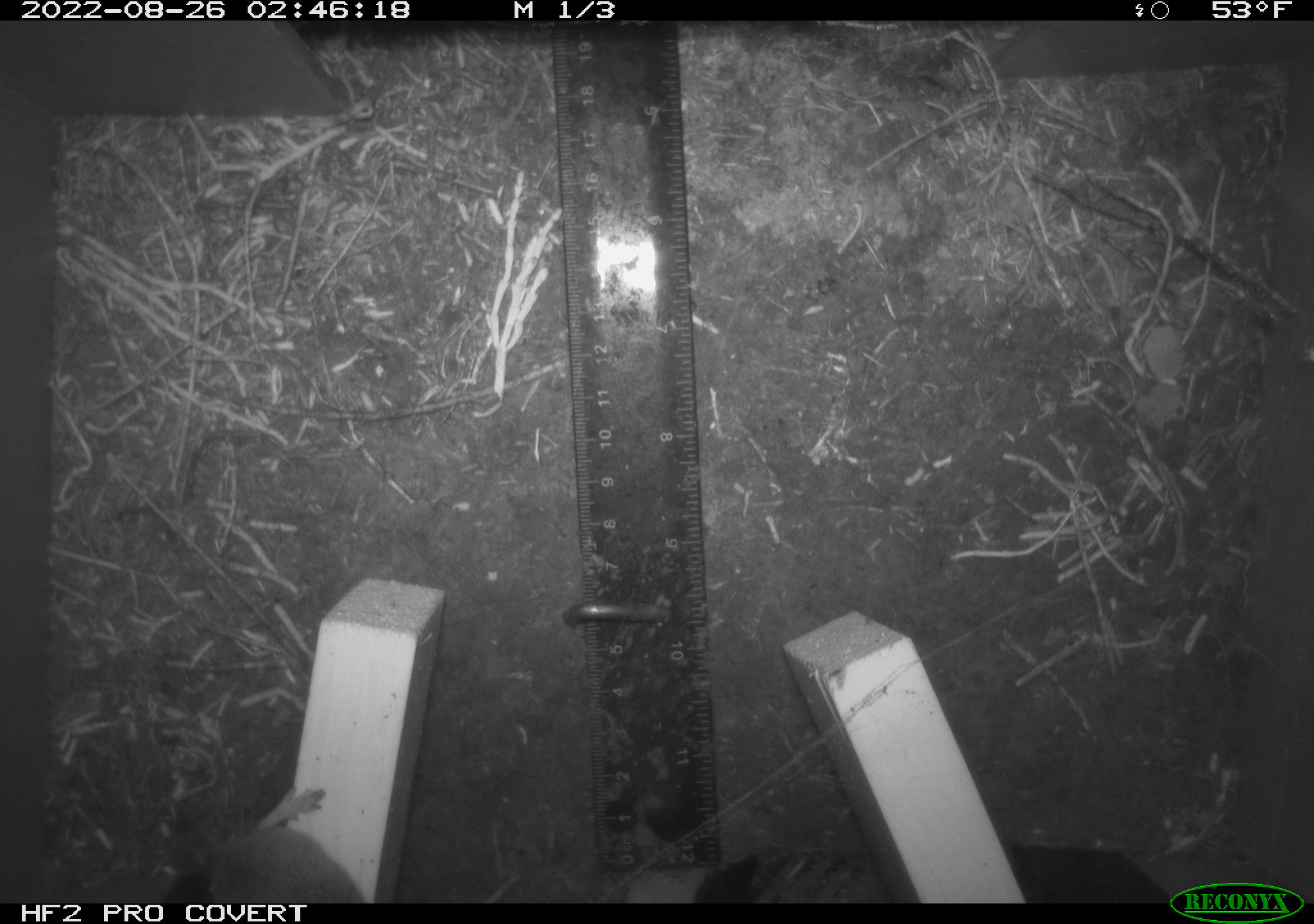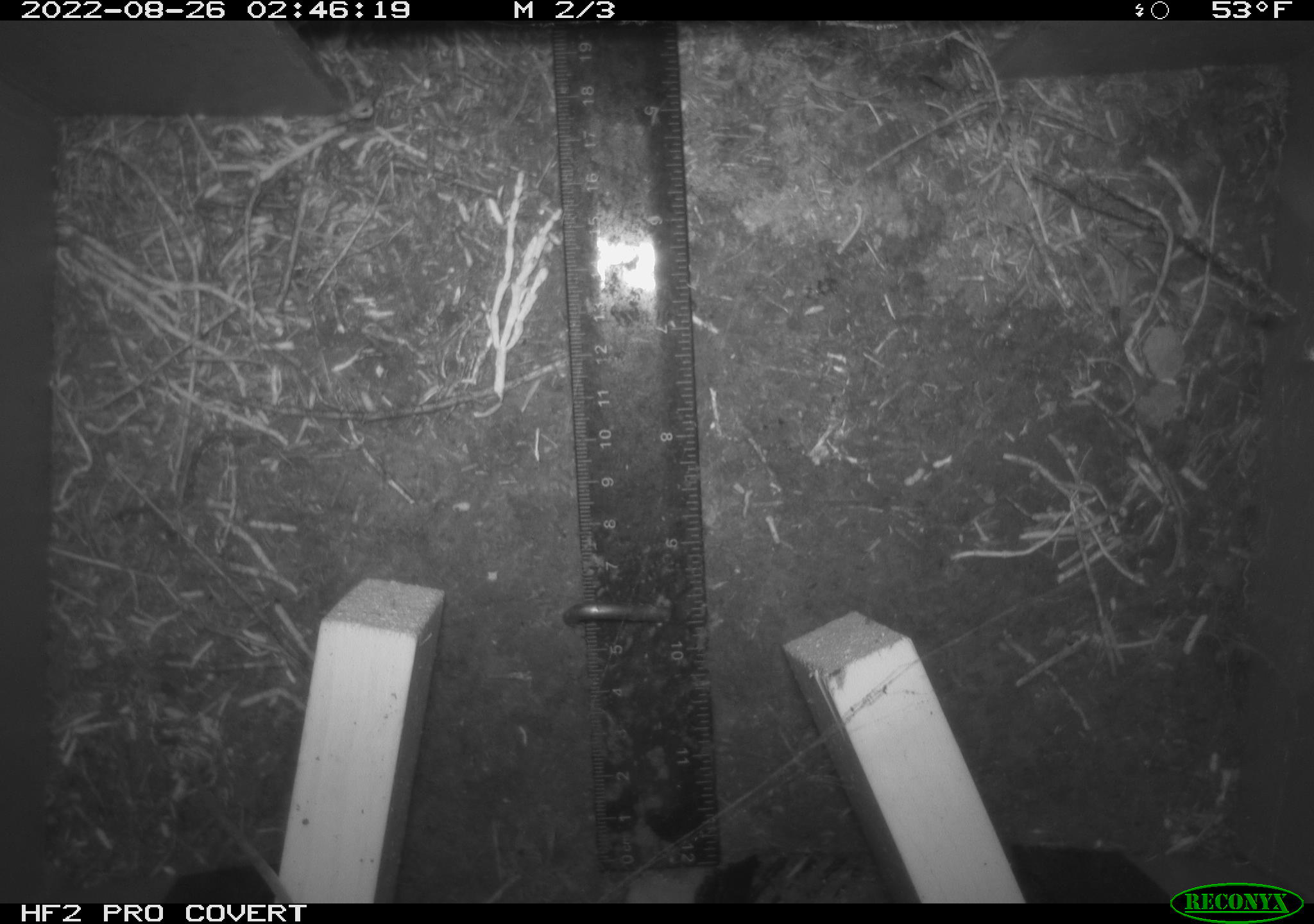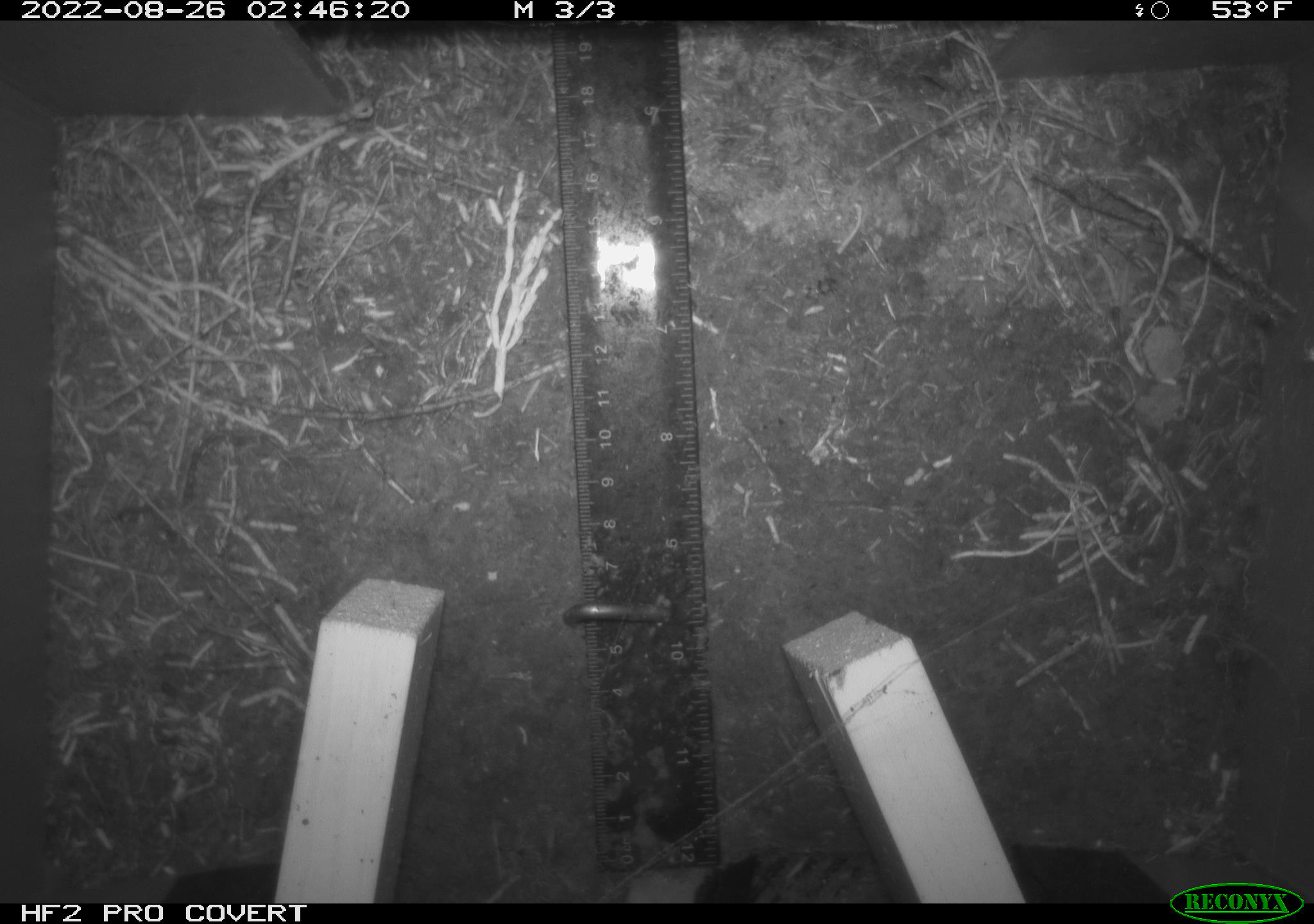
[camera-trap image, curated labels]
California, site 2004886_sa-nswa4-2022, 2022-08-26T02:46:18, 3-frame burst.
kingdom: Animalia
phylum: Chordata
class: Mammalia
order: Rodentia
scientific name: Rodentia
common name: rodent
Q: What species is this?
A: Rodent (Rodentia).